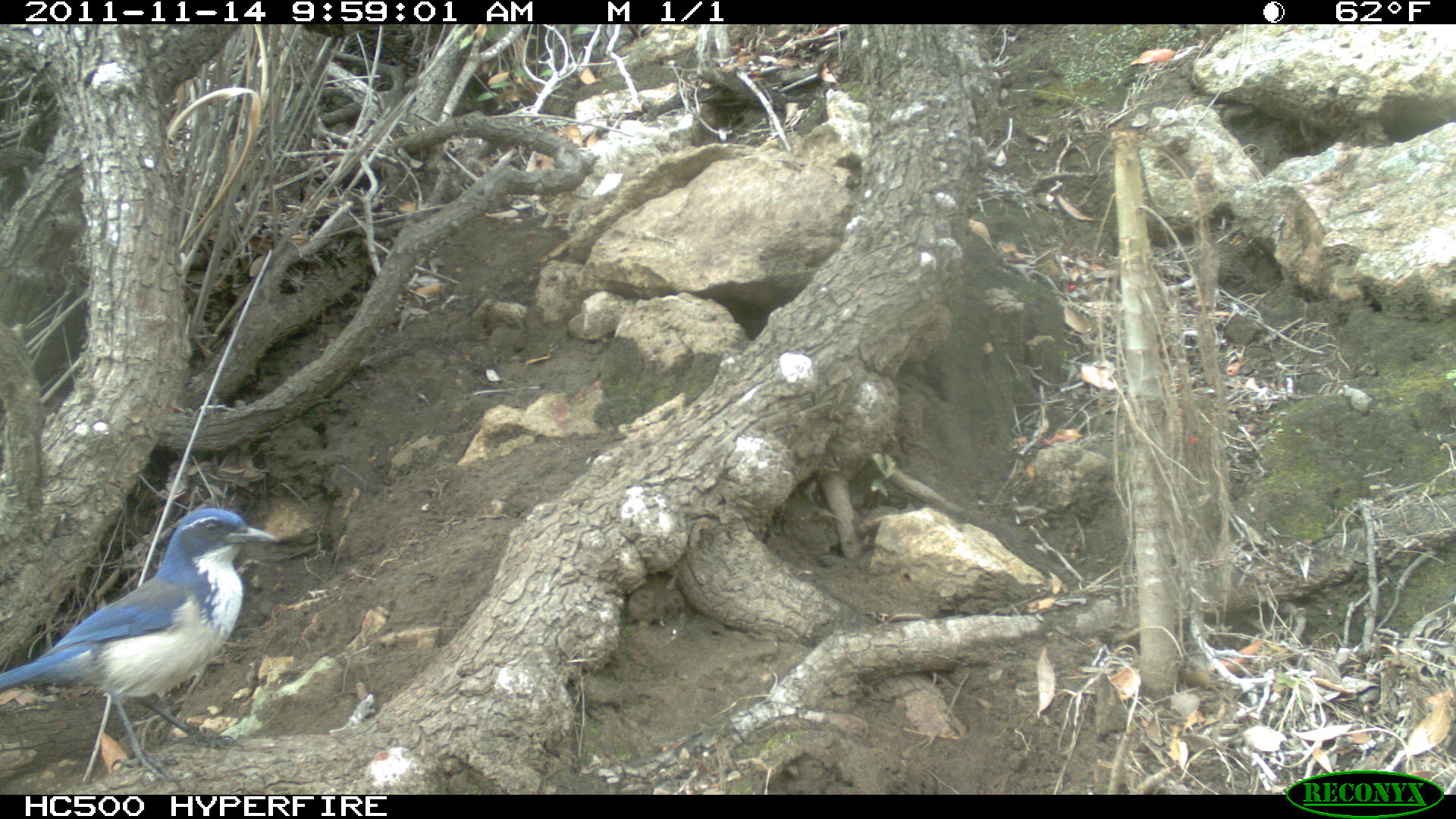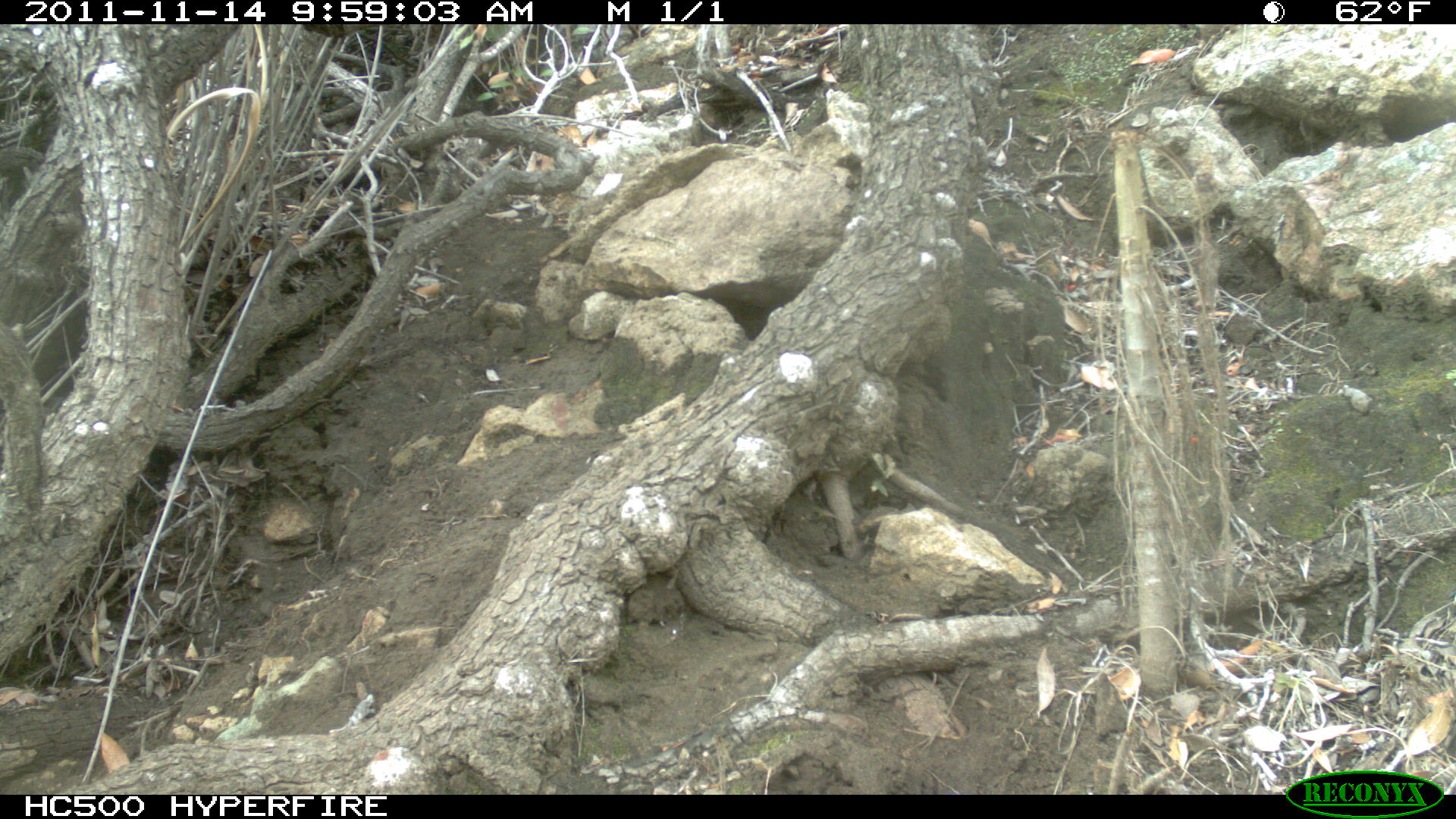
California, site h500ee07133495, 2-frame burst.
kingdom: Animalia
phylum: Chordata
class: Aves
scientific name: Aves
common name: bird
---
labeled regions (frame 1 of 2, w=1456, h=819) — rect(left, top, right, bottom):
bird: rect(0, 507, 277, 786)